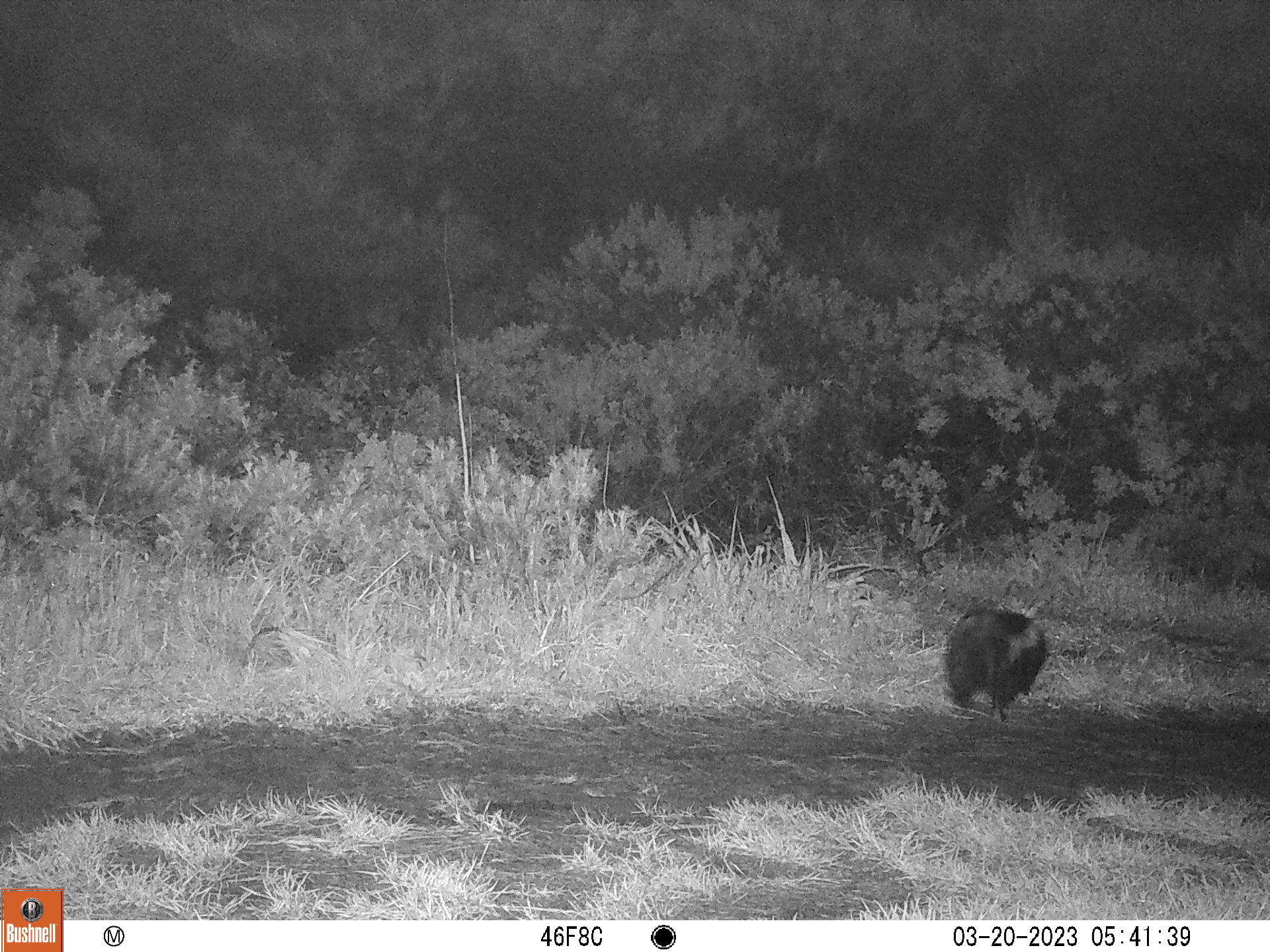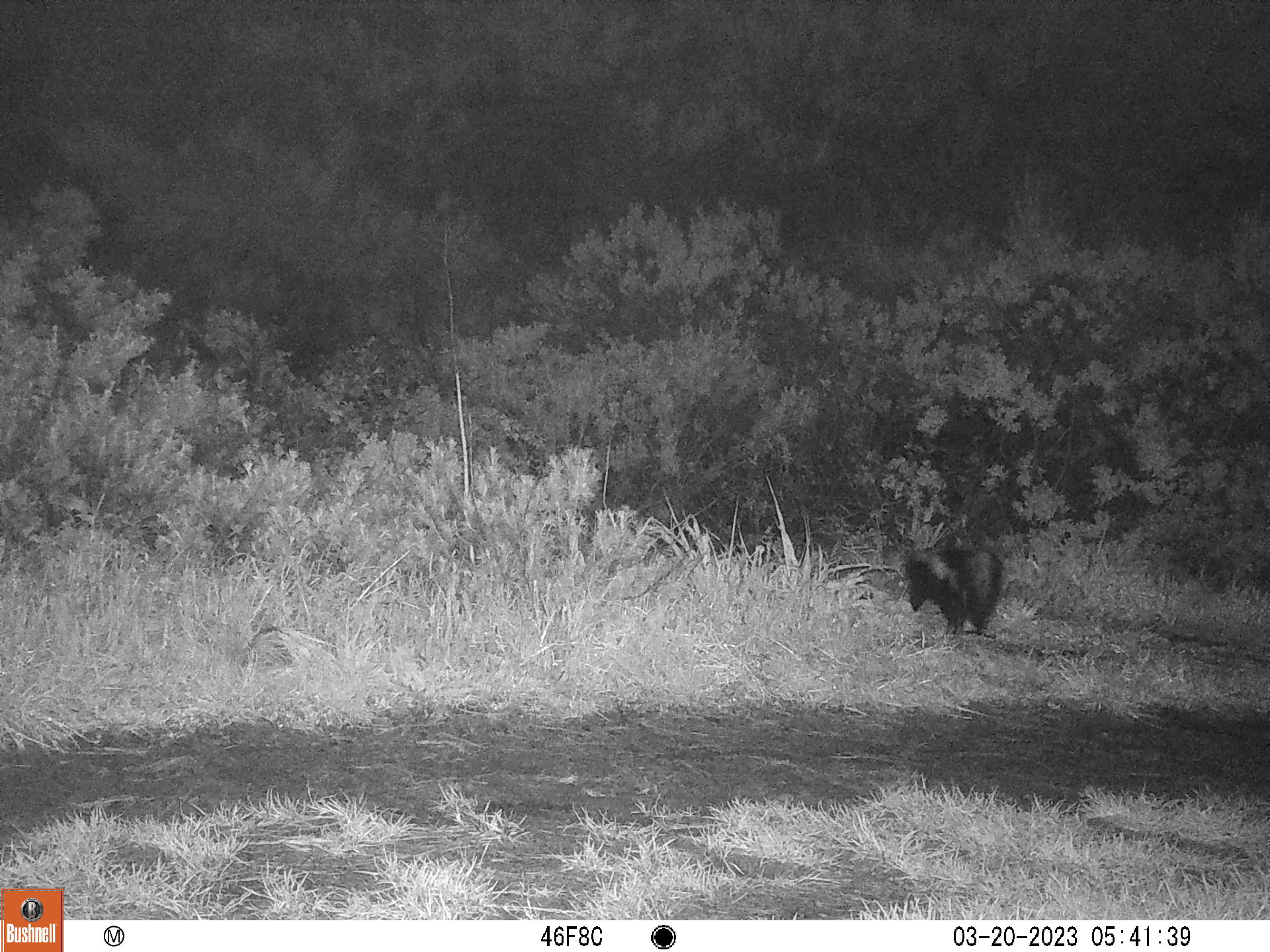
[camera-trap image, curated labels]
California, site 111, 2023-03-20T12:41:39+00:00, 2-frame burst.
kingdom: Animalia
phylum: Chordata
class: Mammalia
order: Carnivora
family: Mephitidae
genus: Mephitis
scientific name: Mephitis mephitis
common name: striped skunk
Striped skunk (Mephitis mephitis).